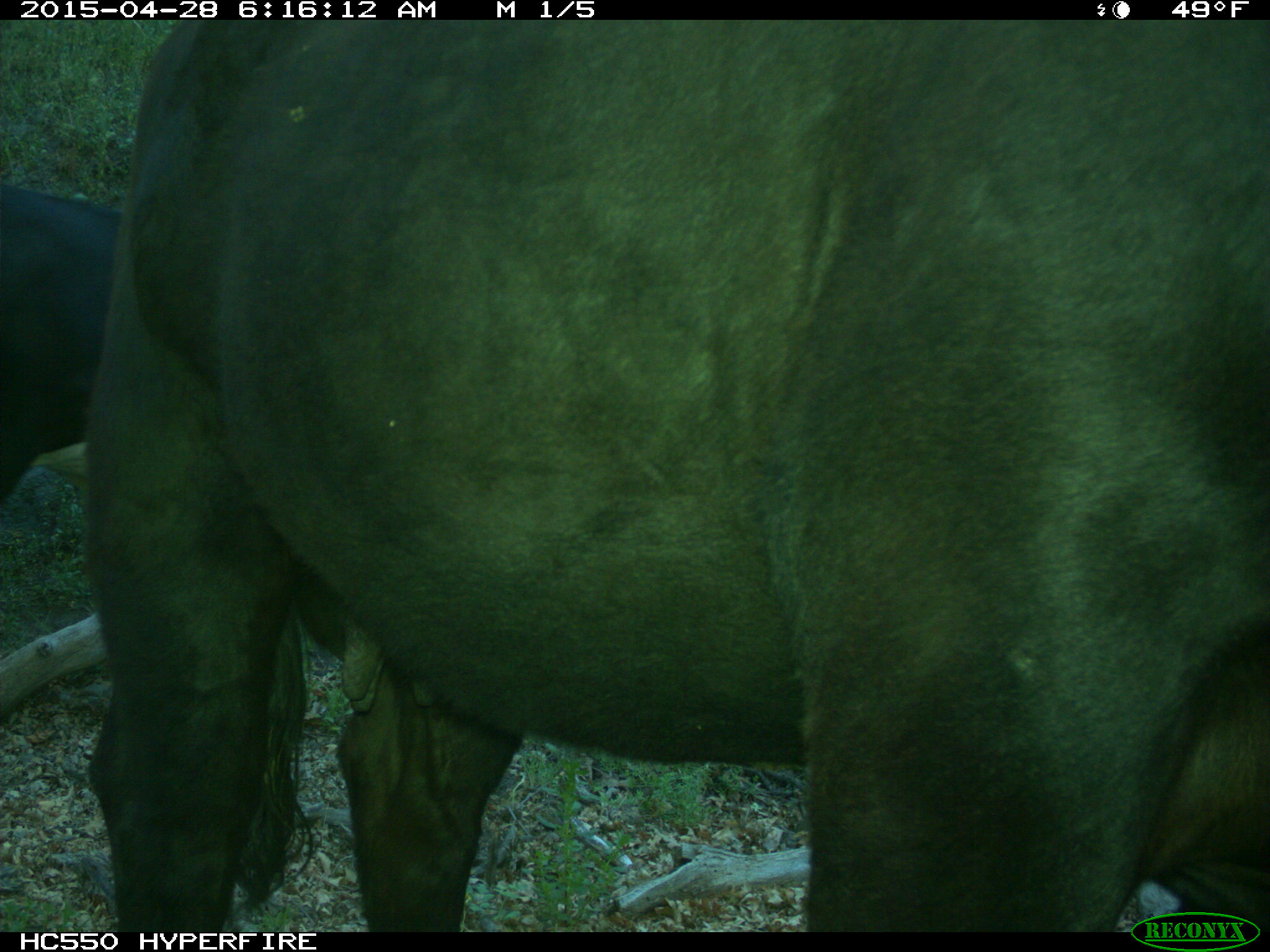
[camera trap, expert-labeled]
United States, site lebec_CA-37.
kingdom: Animalia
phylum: Chordata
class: Mammalia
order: Artiodactyla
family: Bovidae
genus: Bos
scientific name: Bos taurus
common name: domestic cow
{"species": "Bos taurus (domestic cow)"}